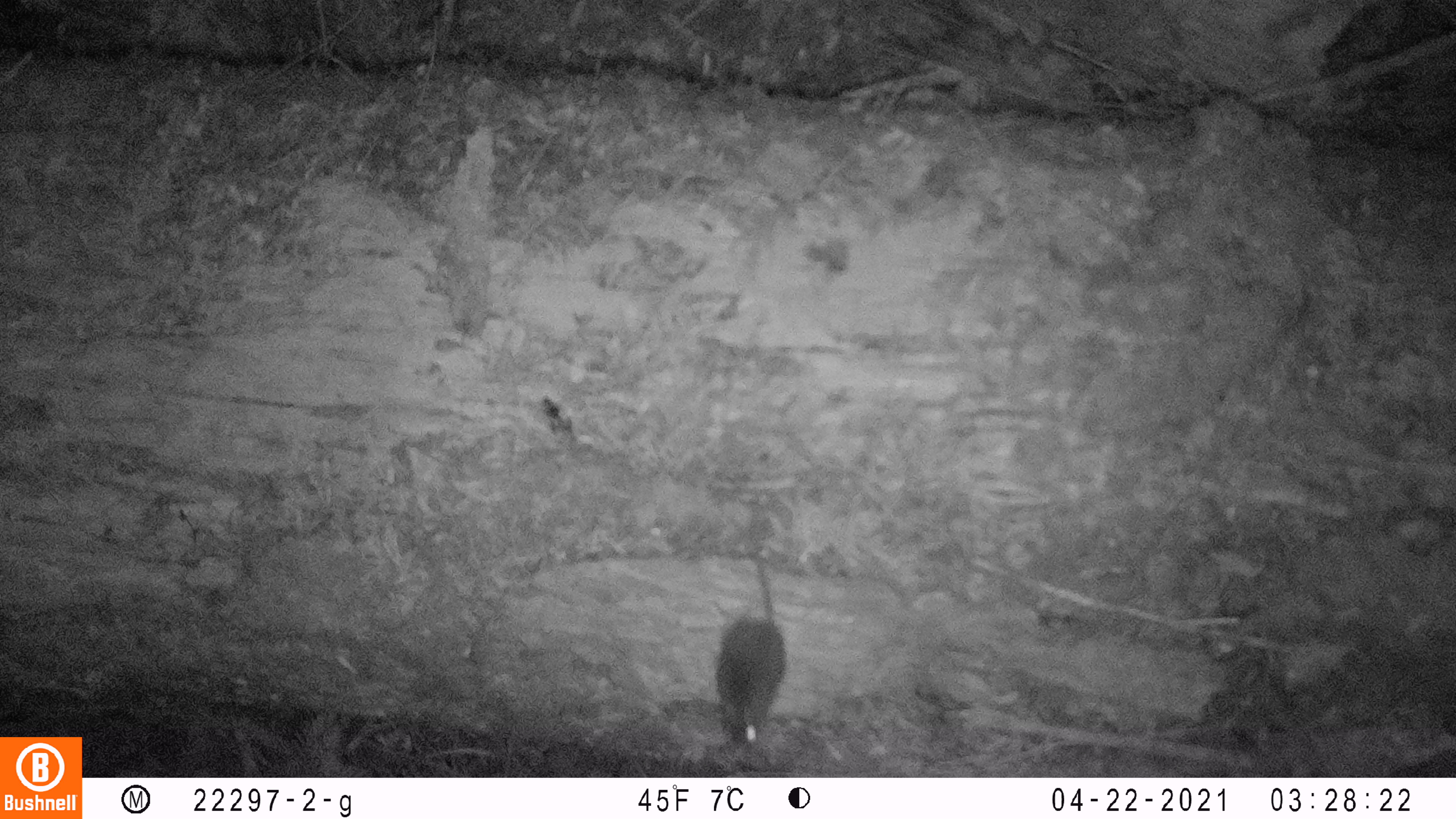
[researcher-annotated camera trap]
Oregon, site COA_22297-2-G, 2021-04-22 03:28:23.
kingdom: Animalia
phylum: Chordata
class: Mammalia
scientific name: Mammalia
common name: small mammal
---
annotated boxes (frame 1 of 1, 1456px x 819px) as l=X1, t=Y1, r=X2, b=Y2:
small mammal: l=691, t=506, r=823, b=754